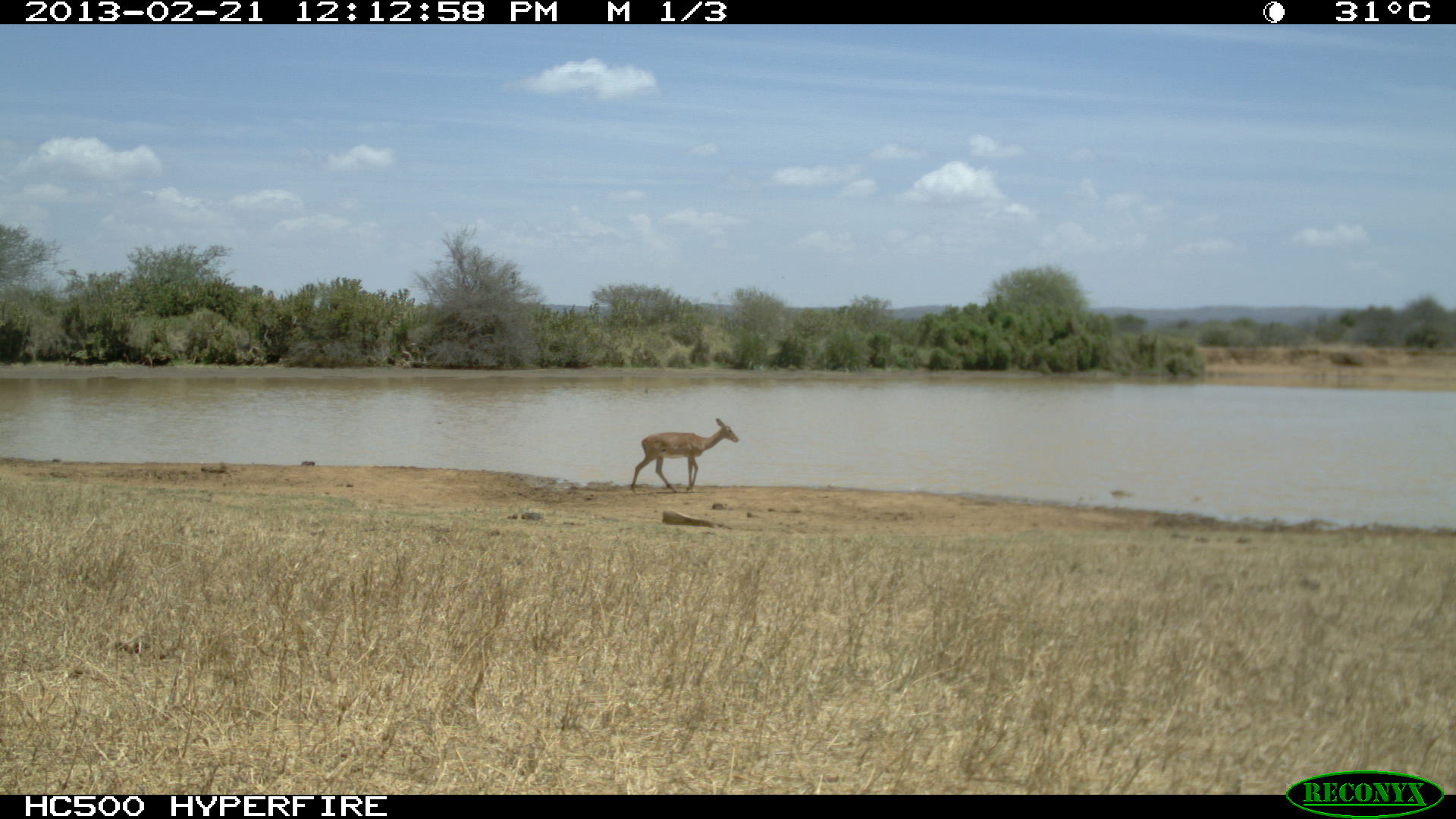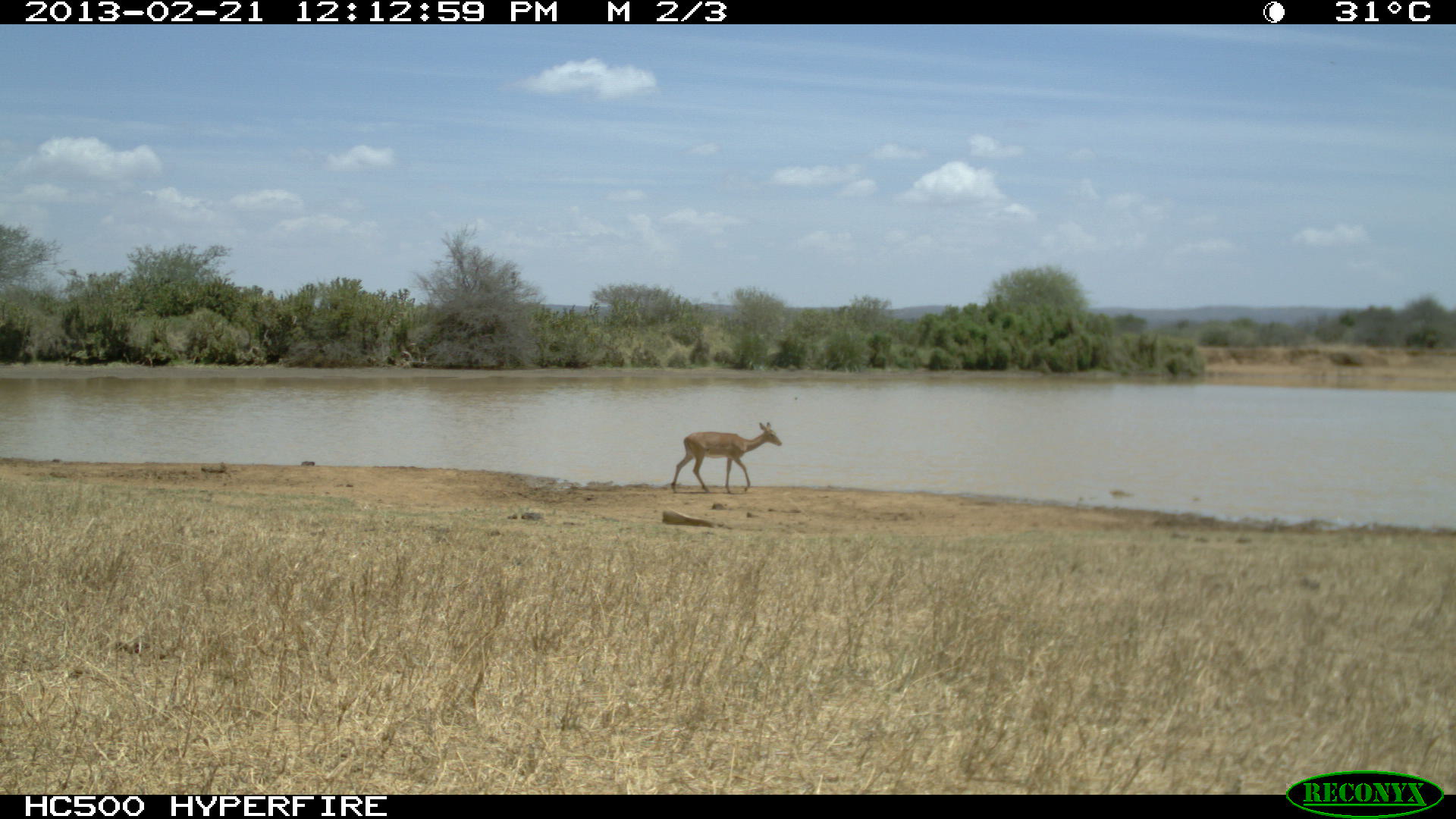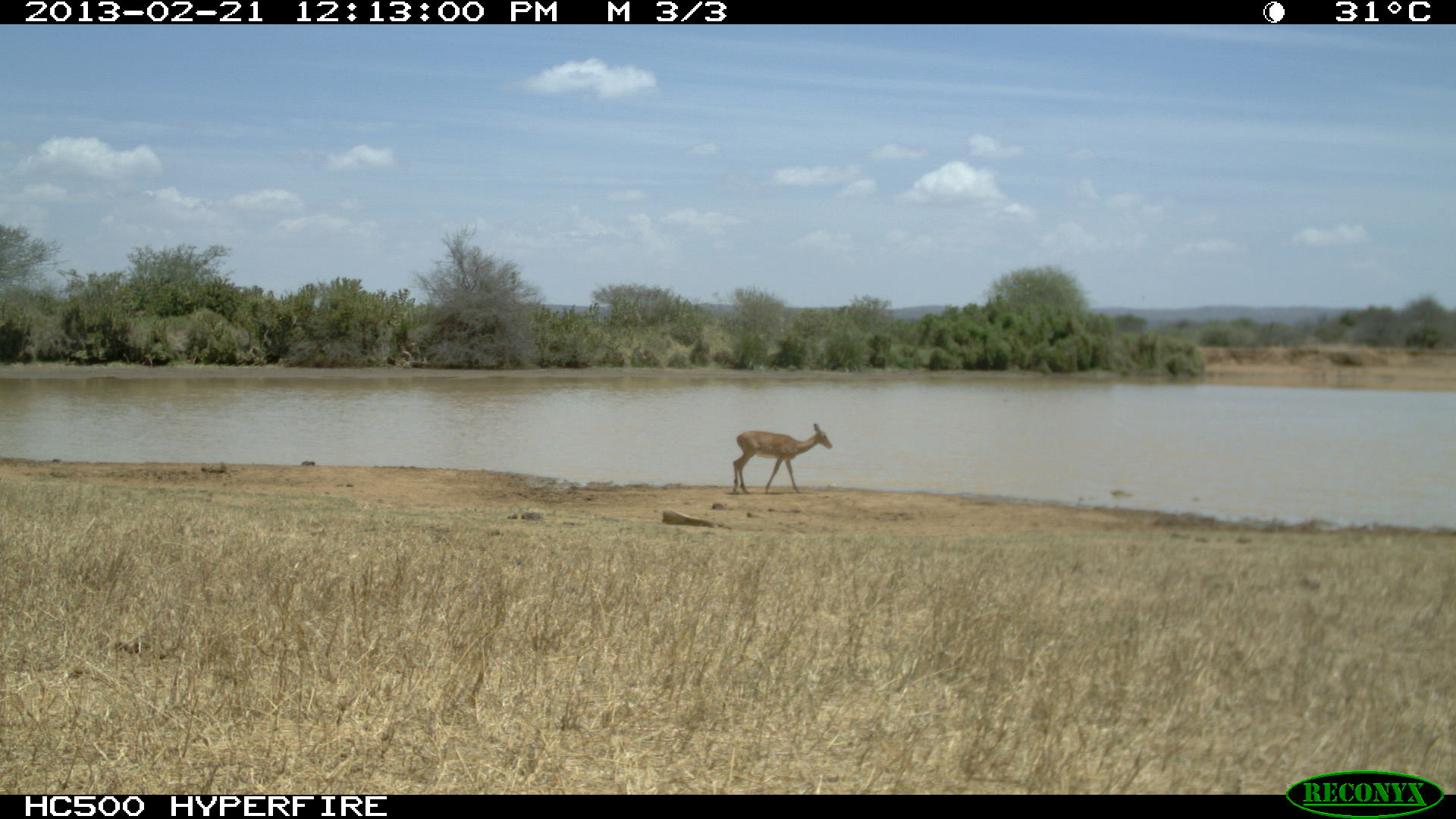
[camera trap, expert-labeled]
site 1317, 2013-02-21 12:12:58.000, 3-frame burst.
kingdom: Animalia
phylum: Chordata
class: Mammalia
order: Artiodactyla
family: Bovidae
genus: Aepyceros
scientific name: Aepyceros melampus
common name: impala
Aepyceros melampus (impala), count 1.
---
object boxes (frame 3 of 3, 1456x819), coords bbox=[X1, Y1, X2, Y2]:
aepyceros melampus: bbox=[731, 422, 832, 495]